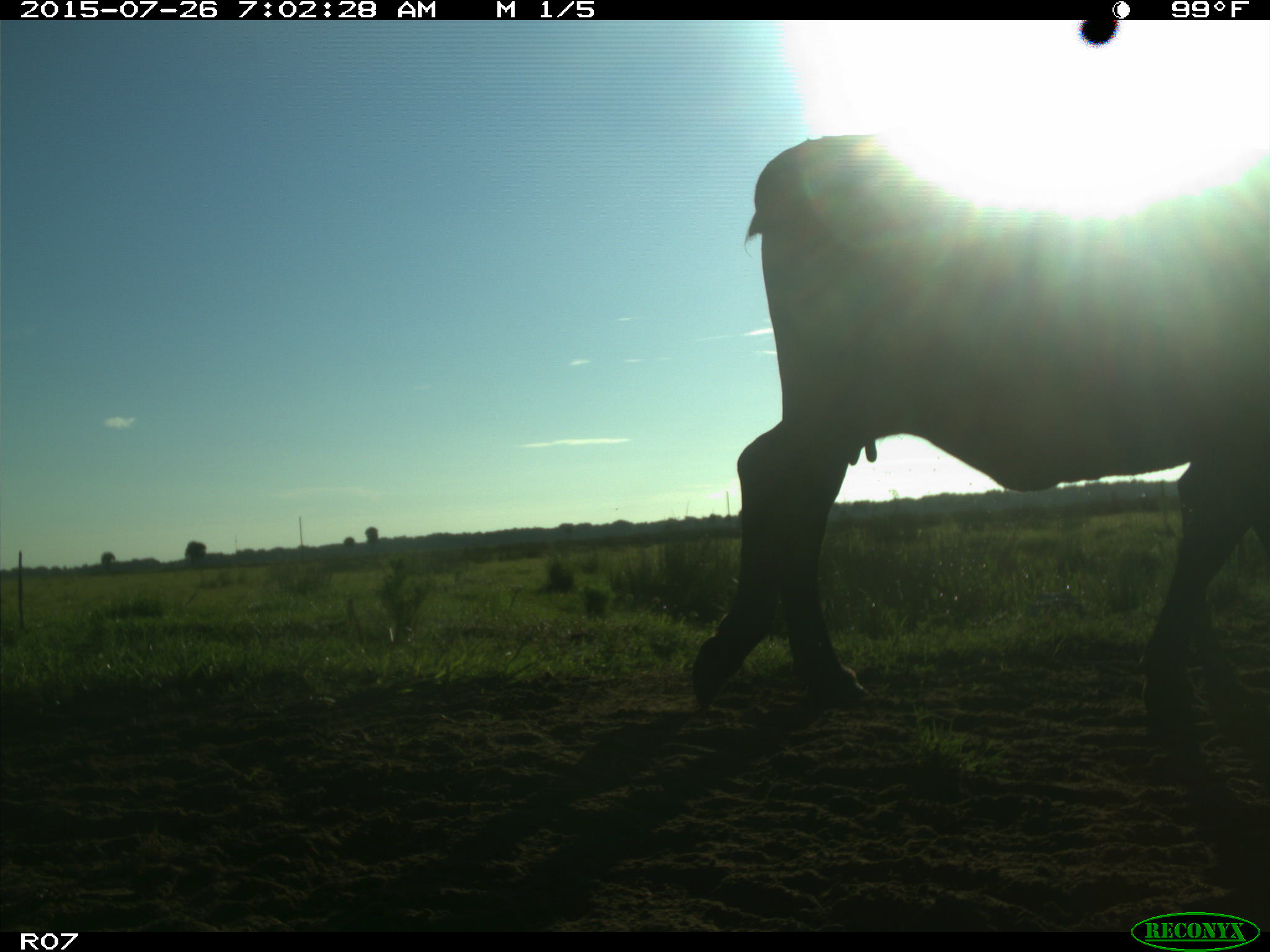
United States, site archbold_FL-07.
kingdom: Animalia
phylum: Chordata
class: Mammalia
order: Artiodactyla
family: Bovidae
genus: Bos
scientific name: Bos taurus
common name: domestic cow